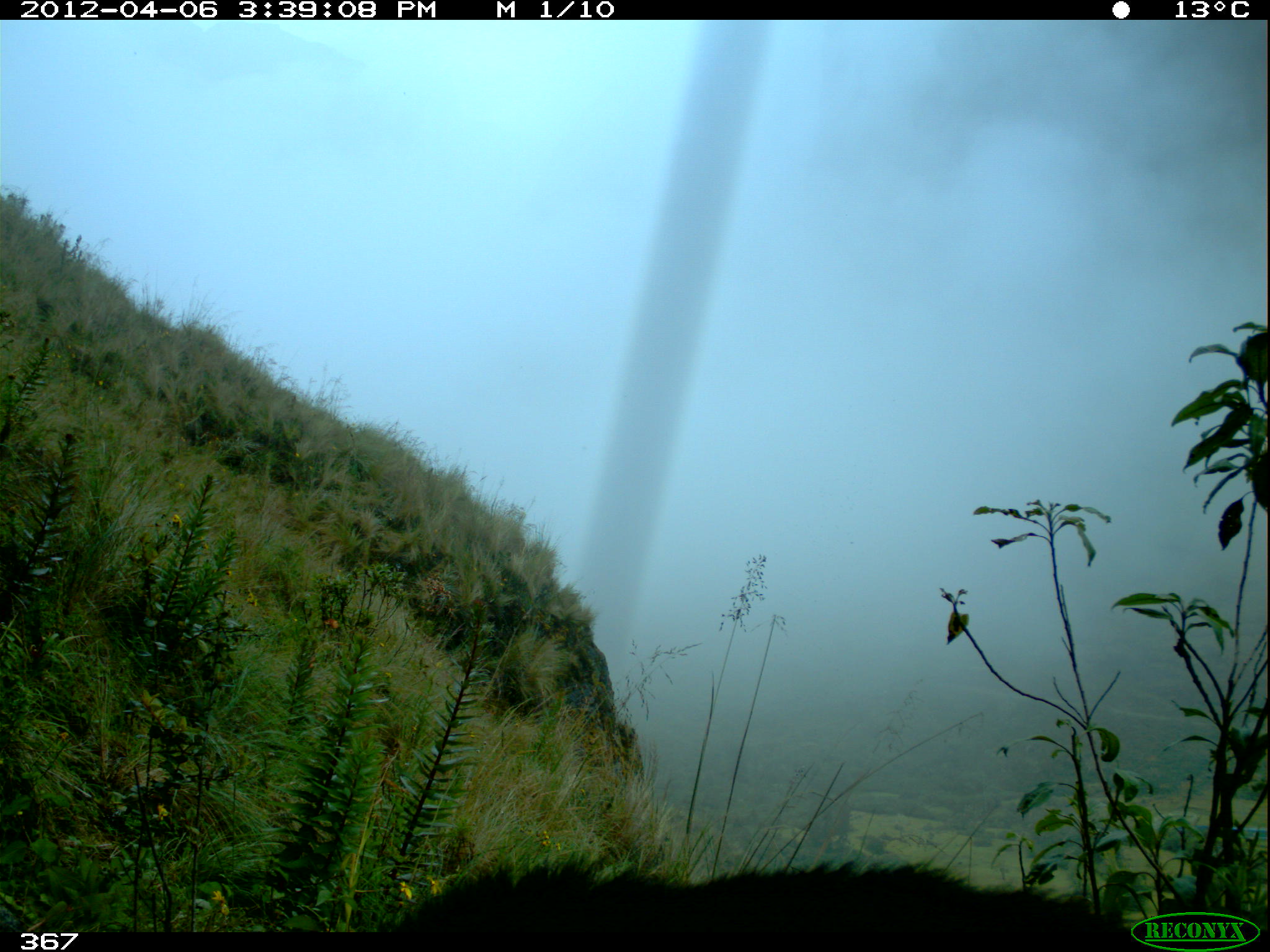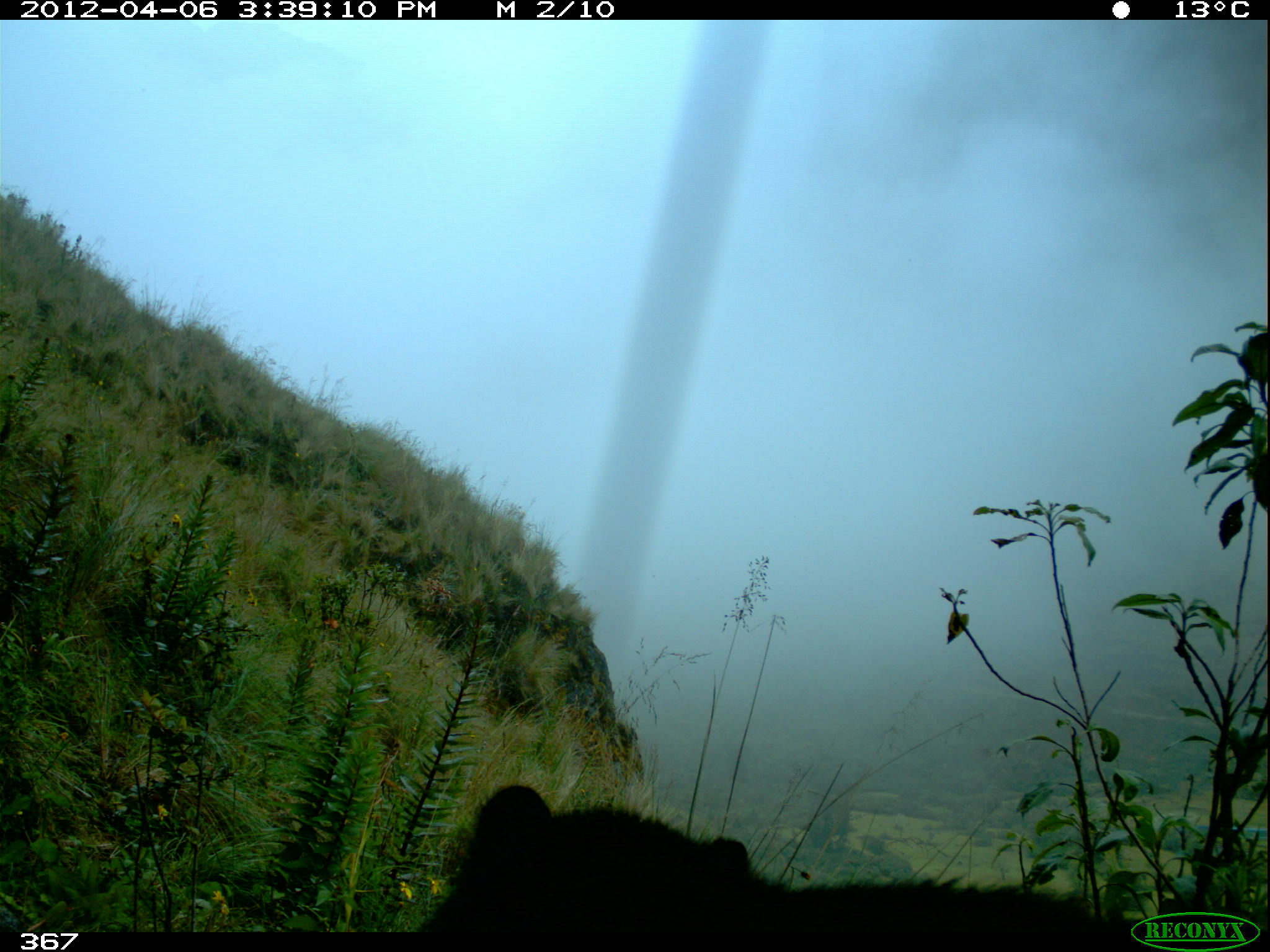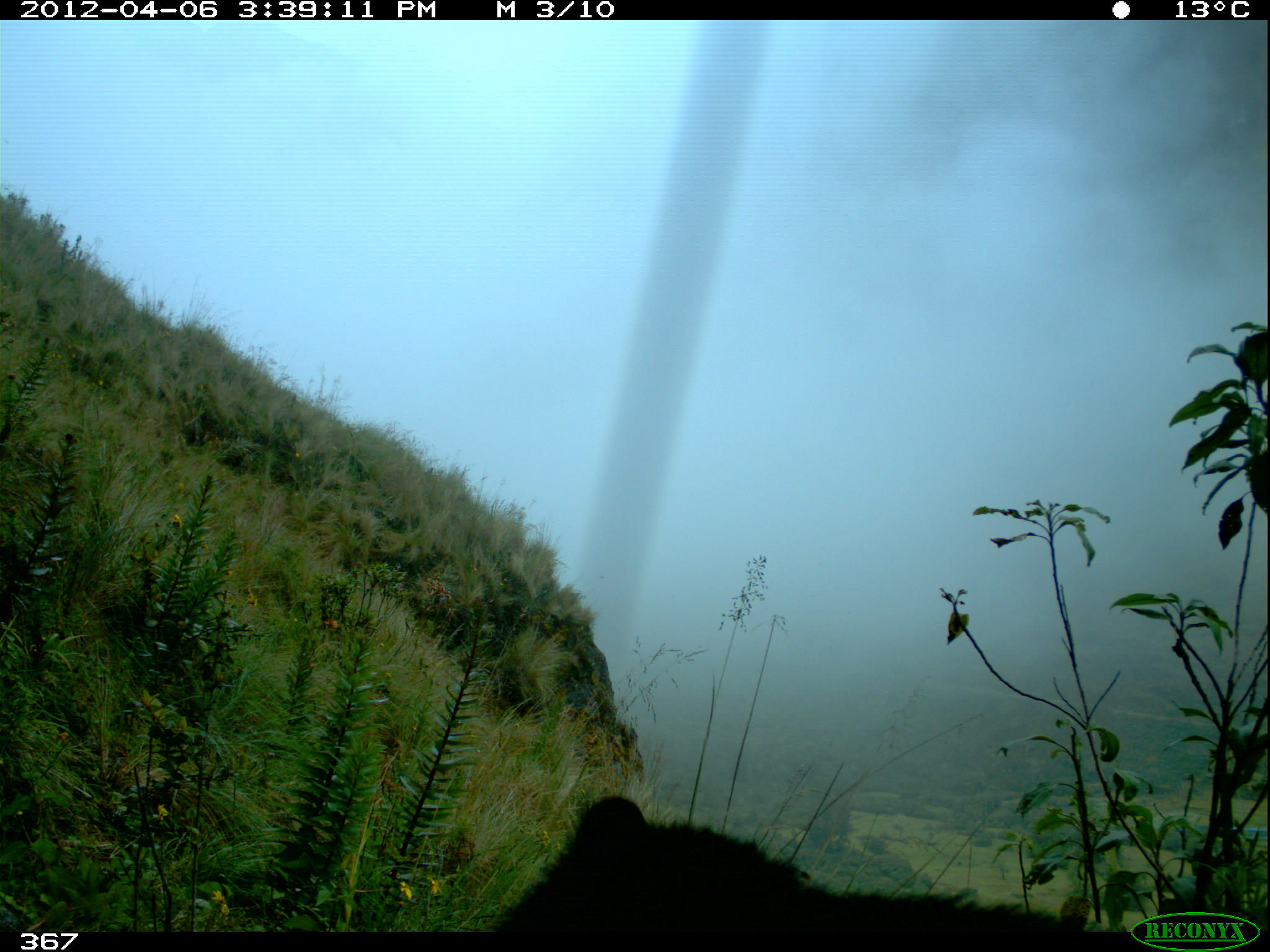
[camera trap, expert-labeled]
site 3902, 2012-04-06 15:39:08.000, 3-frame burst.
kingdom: Animalia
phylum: Chordata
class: Mammalia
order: Carnivora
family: Ursidae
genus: Tremarctos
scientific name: Tremarctos ornatus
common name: spectacled bear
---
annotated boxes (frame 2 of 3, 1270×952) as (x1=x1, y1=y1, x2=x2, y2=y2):
tremarctos ornatus: (x1=419, y1=783, x2=1179, y2=932)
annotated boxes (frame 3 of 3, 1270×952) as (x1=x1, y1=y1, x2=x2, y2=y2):
tremarctos ornatus: (x1=489, y1=792, x2=1089, y2=931)